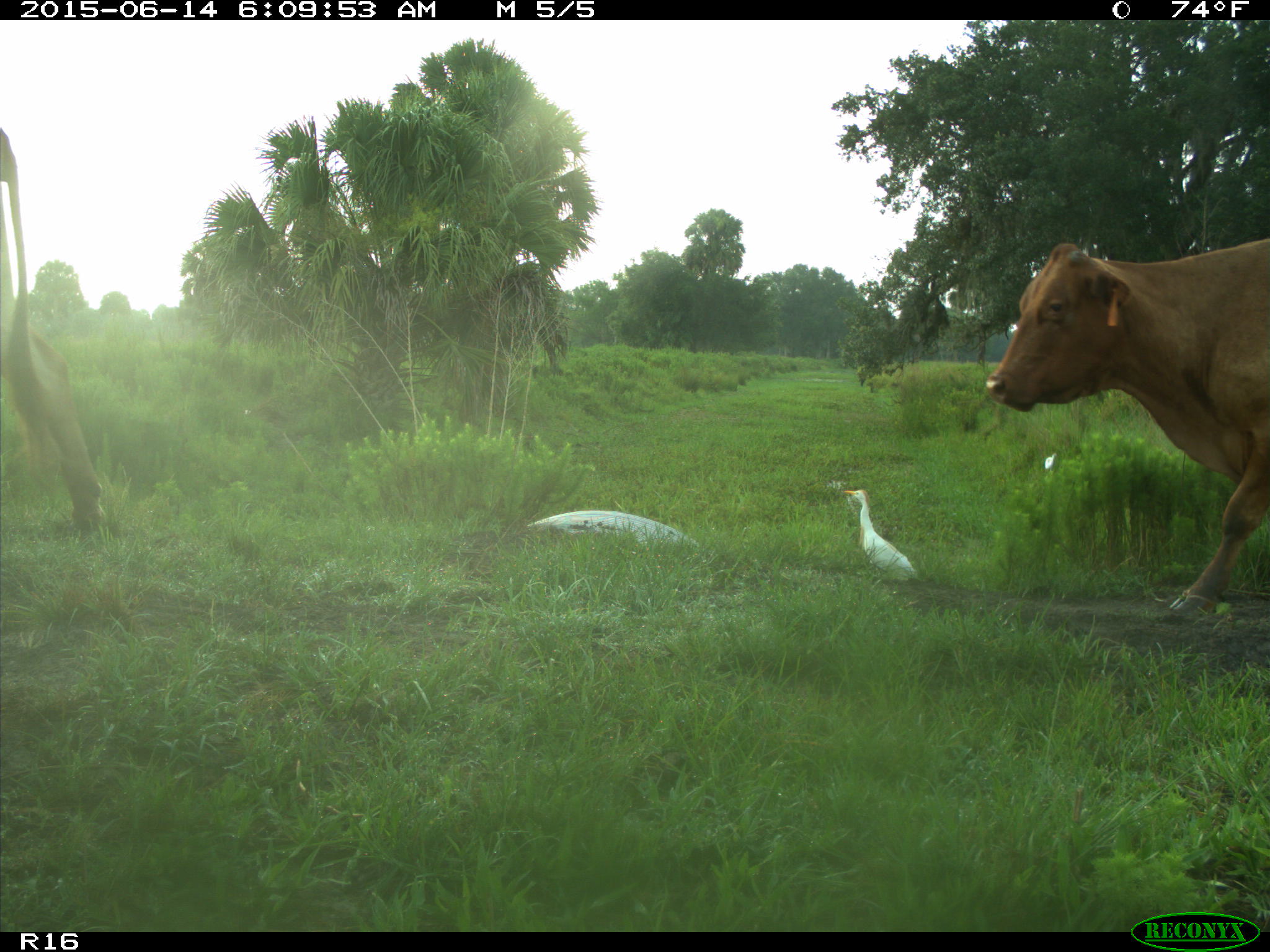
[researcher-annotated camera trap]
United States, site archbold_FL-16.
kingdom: Animalia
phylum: Chordata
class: Mammalia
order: Artiodactyla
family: Bovidae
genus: Bos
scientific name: Bos taurus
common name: domestic cow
Bos taurus (domestic cow).